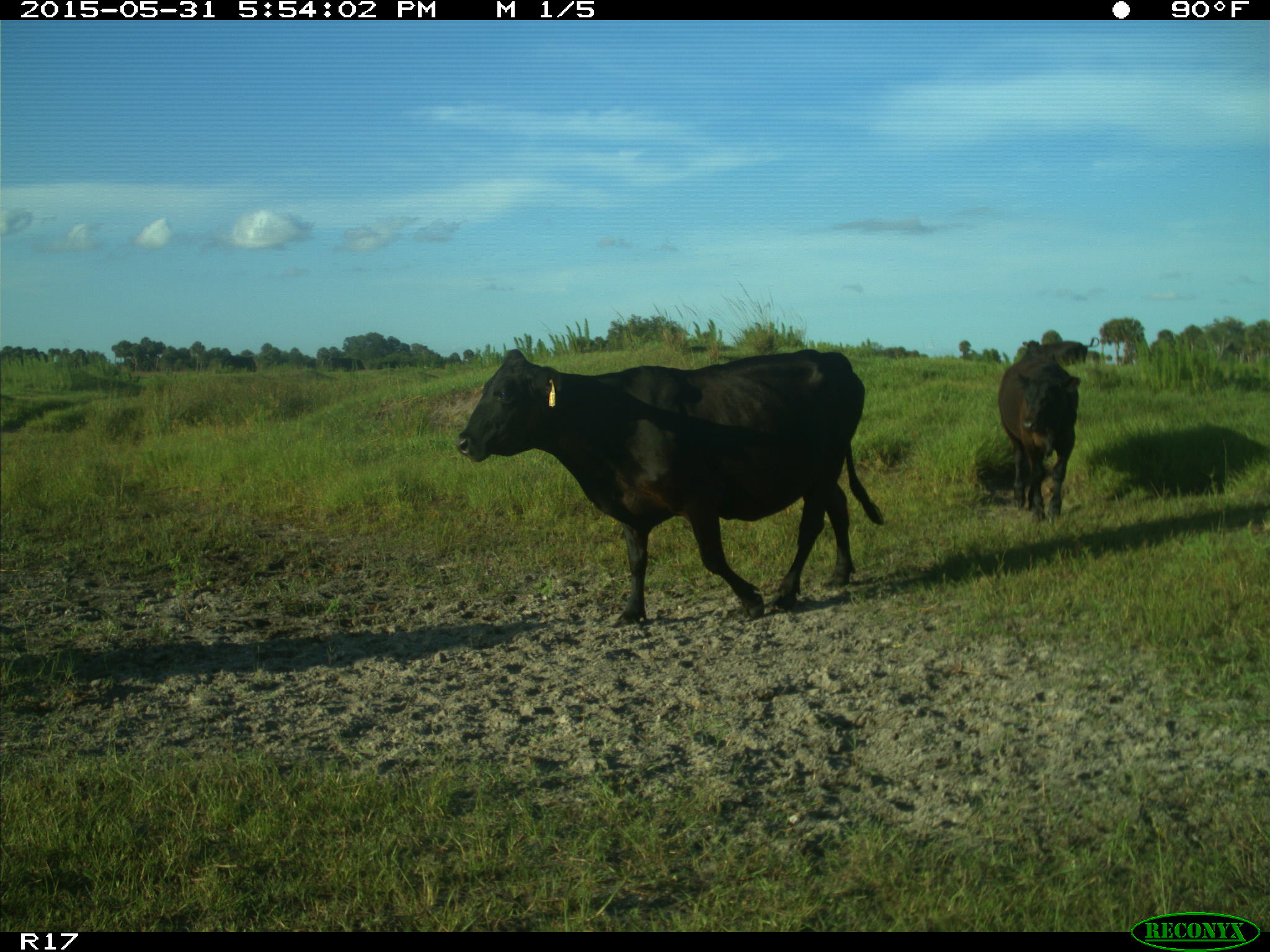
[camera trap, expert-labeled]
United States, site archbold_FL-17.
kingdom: Animalia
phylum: Chordata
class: Mammalia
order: Artiodactyla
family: Bovidae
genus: Bos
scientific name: Bos taurus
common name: domestic cow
Bos taurus (domestic cow).